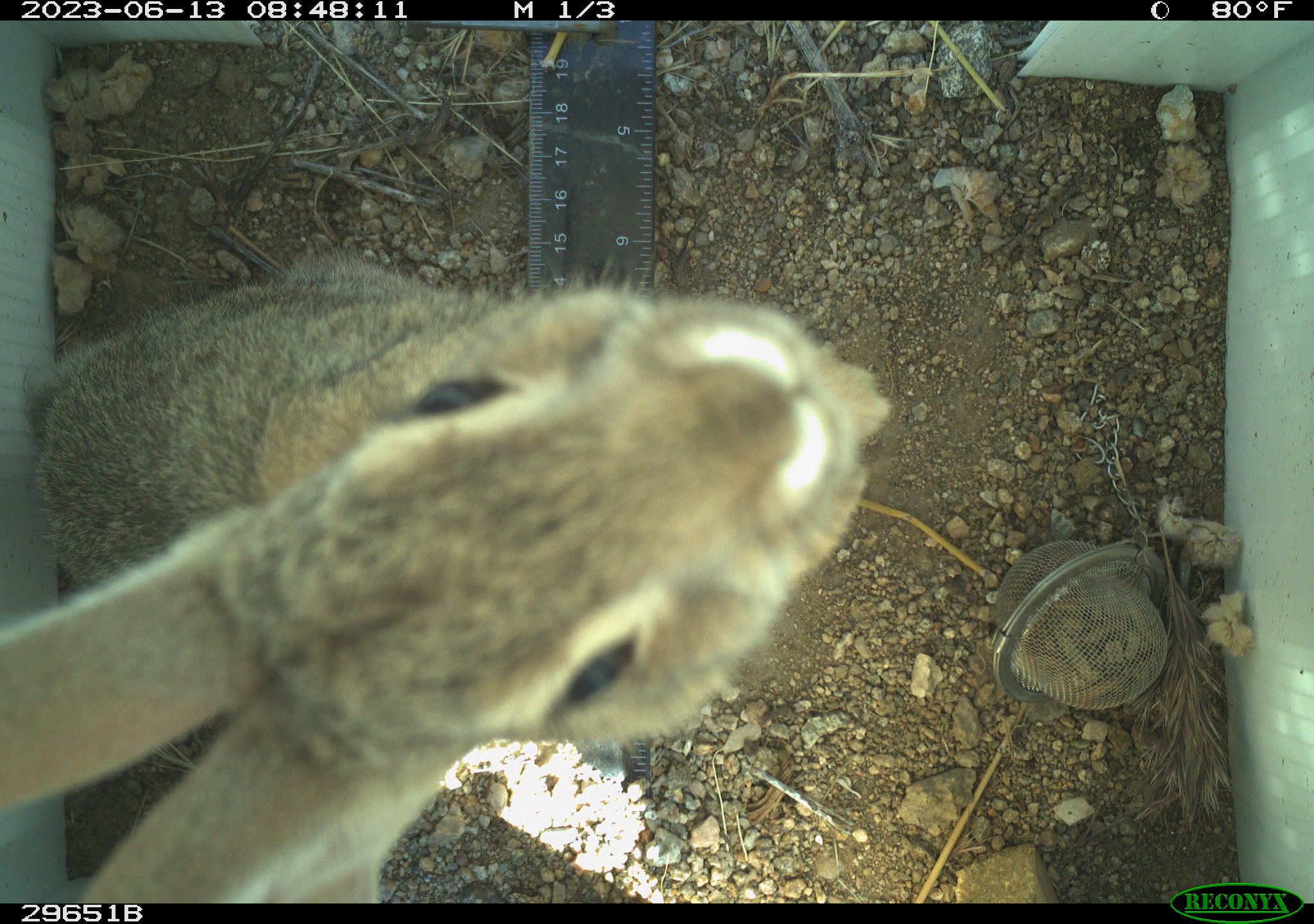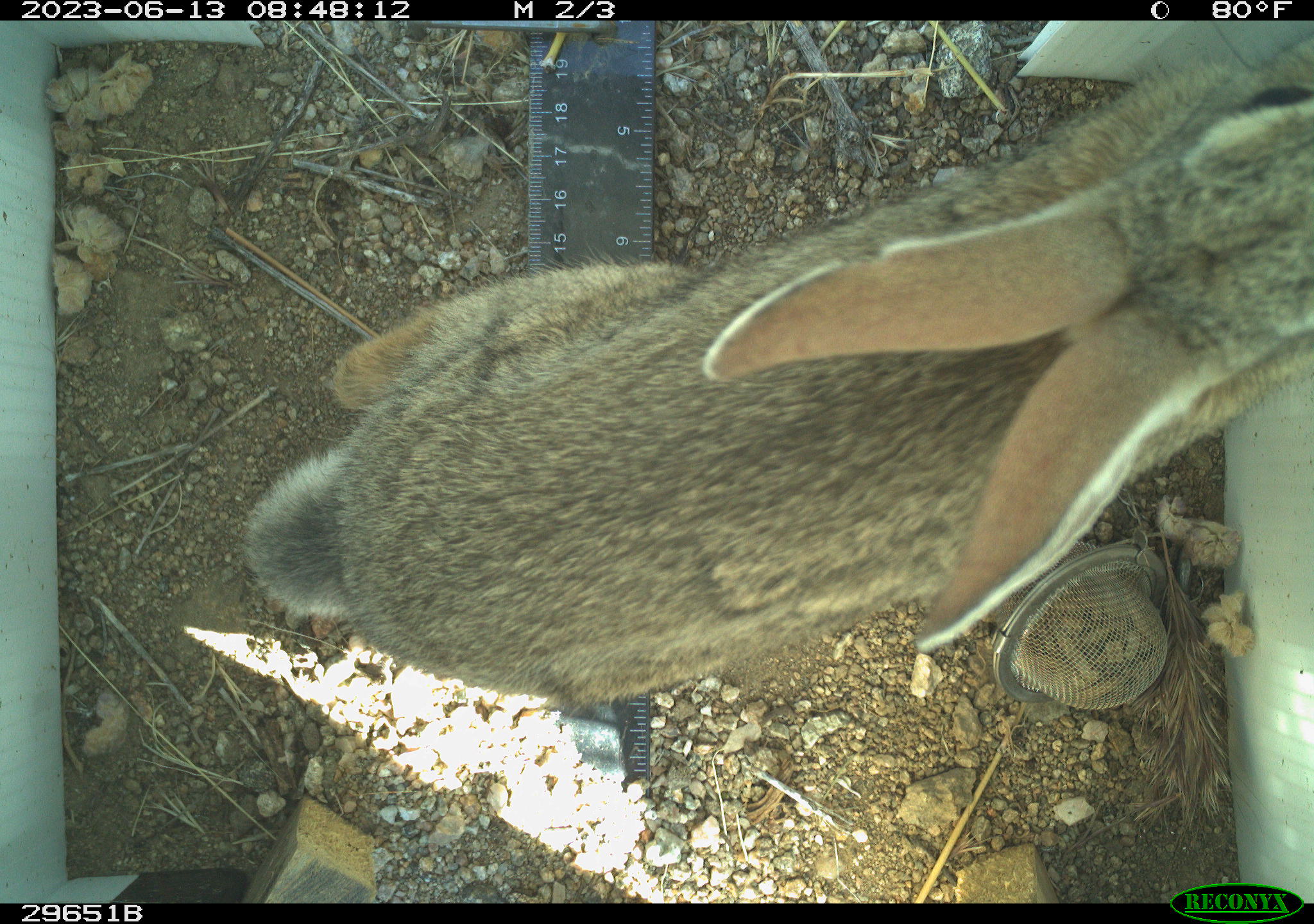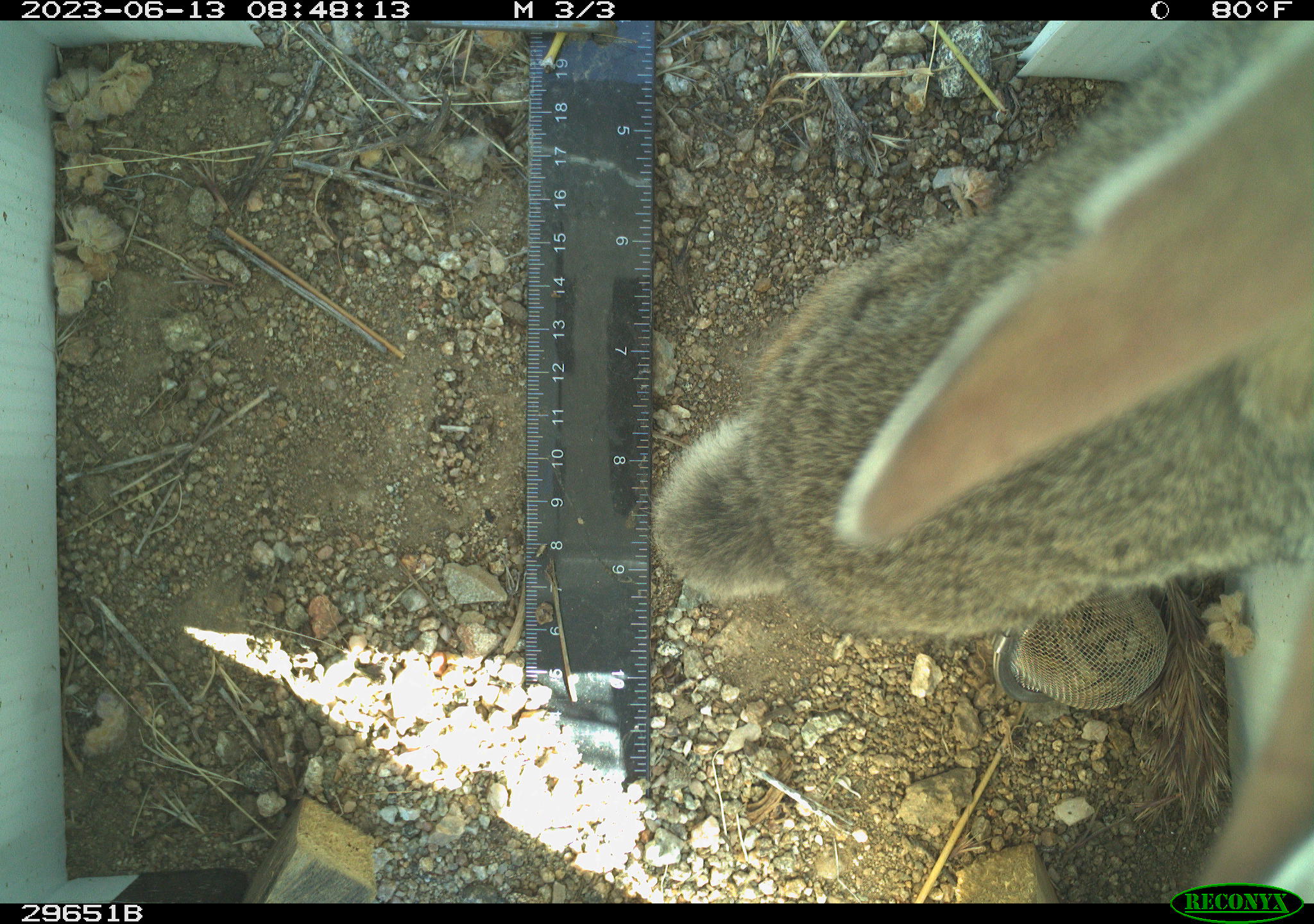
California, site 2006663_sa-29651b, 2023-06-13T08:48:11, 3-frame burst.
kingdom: Animalia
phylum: Chordata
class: Mammalia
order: Lagomorpha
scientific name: Lagomorpha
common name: hares, rabbits, and pikas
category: lagomorpha order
Lagomorpha order (hares, rabbits, and pikas) (Lagomorpha).